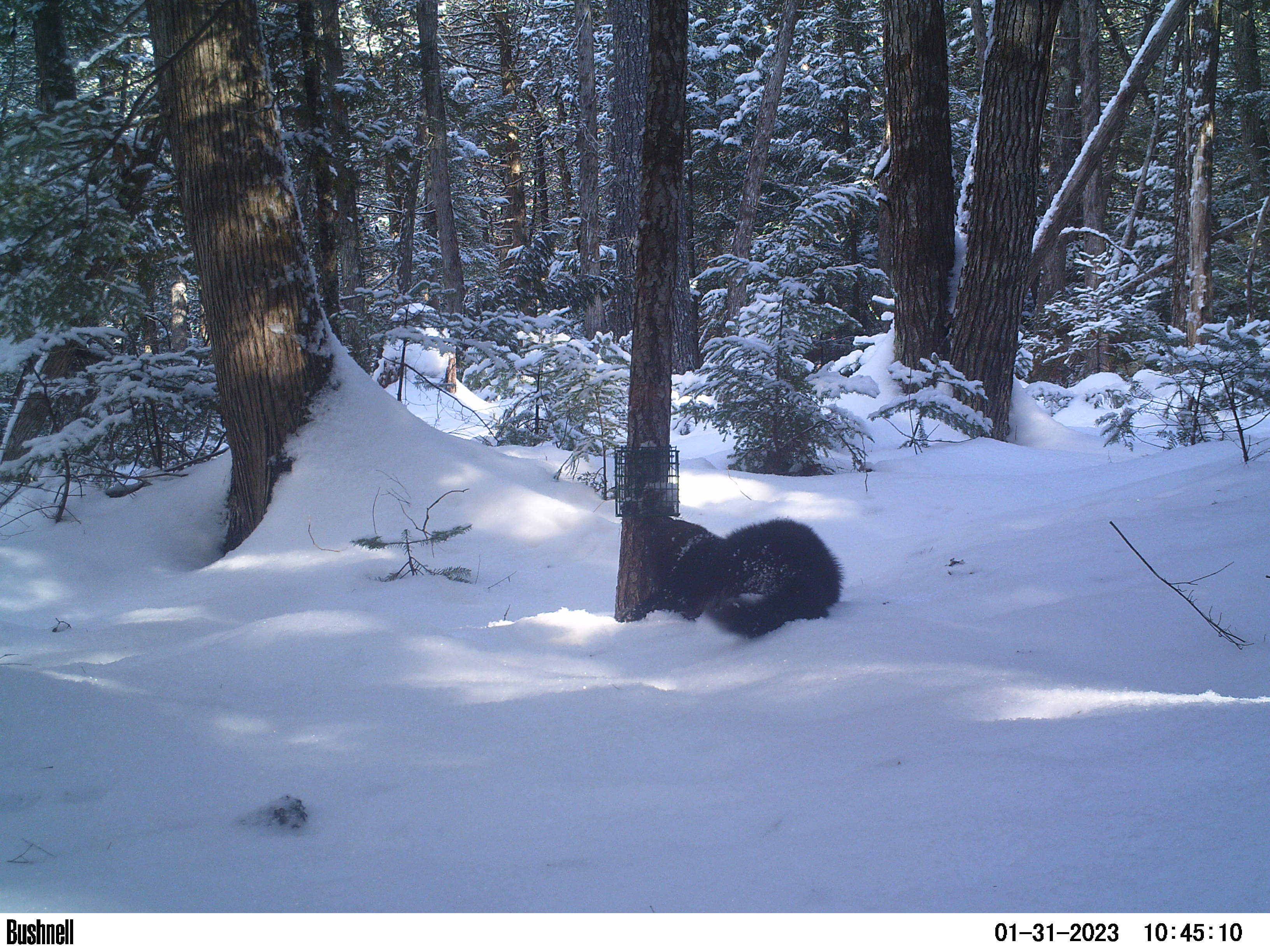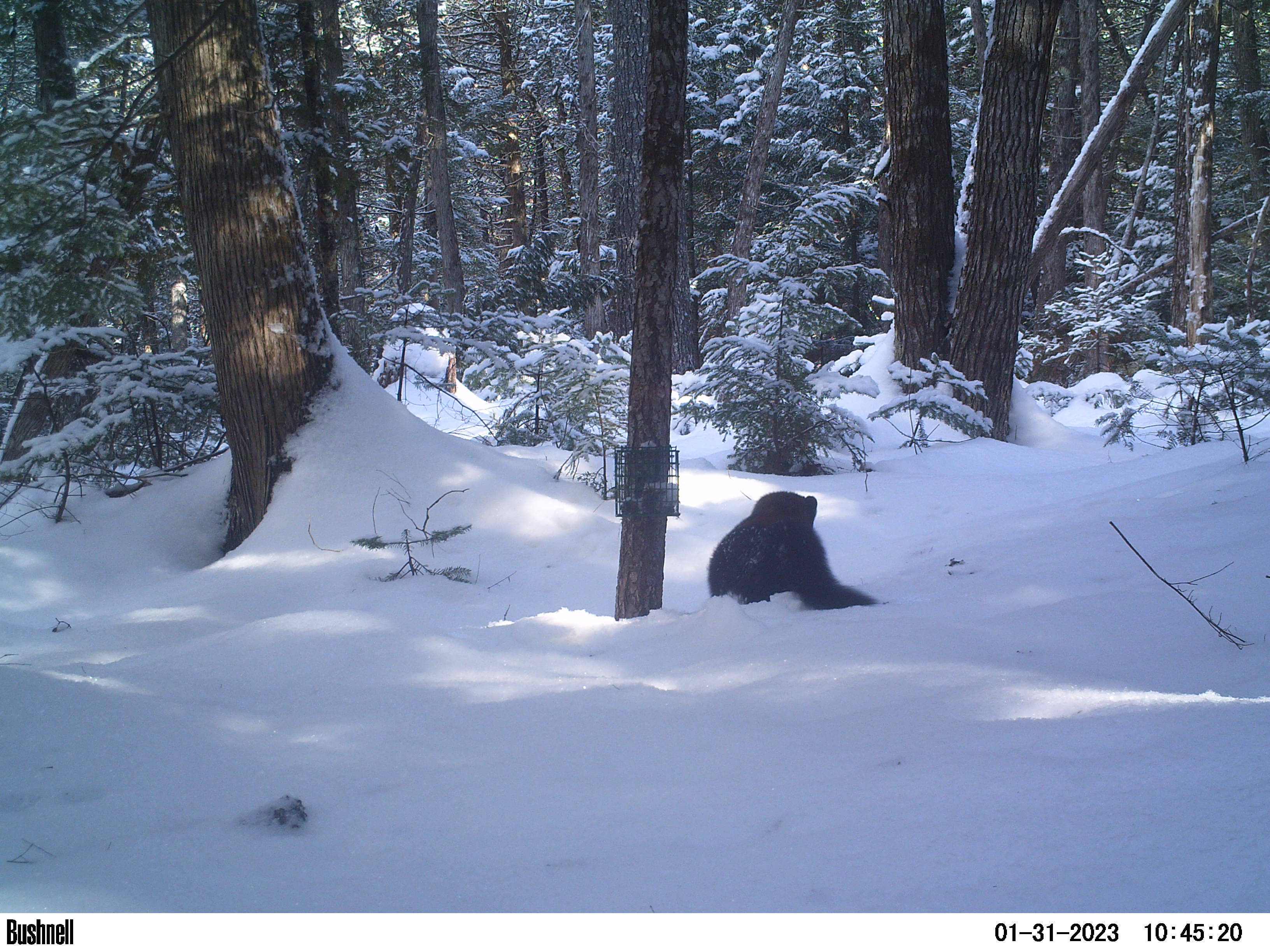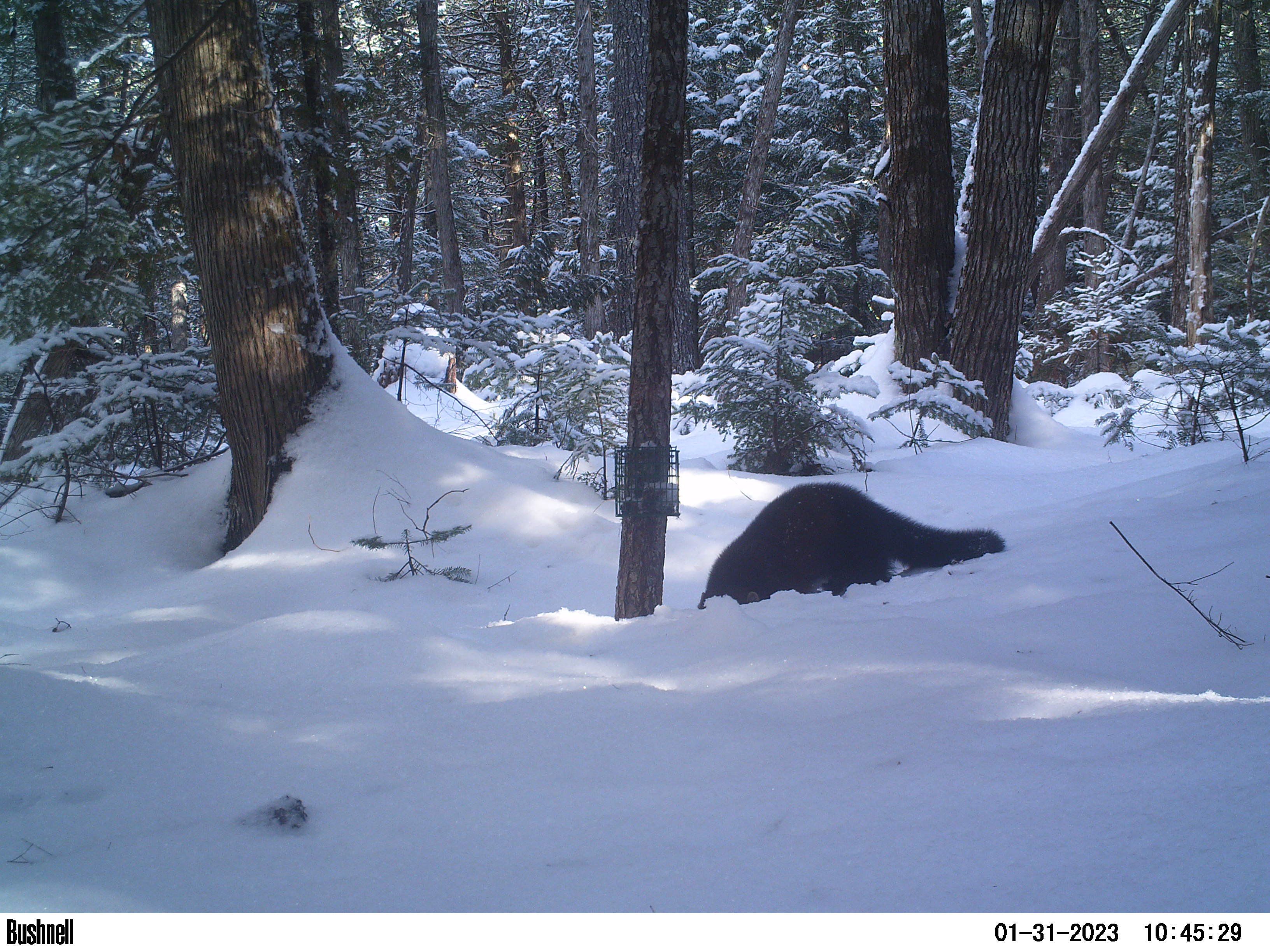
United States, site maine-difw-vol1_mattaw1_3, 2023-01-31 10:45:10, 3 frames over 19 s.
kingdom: Animalia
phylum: Chordata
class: Mammalia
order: Carnivora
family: Mustelidae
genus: Pekania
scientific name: Pekania pennanti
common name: fisher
Fisher (Pekania pennanti).